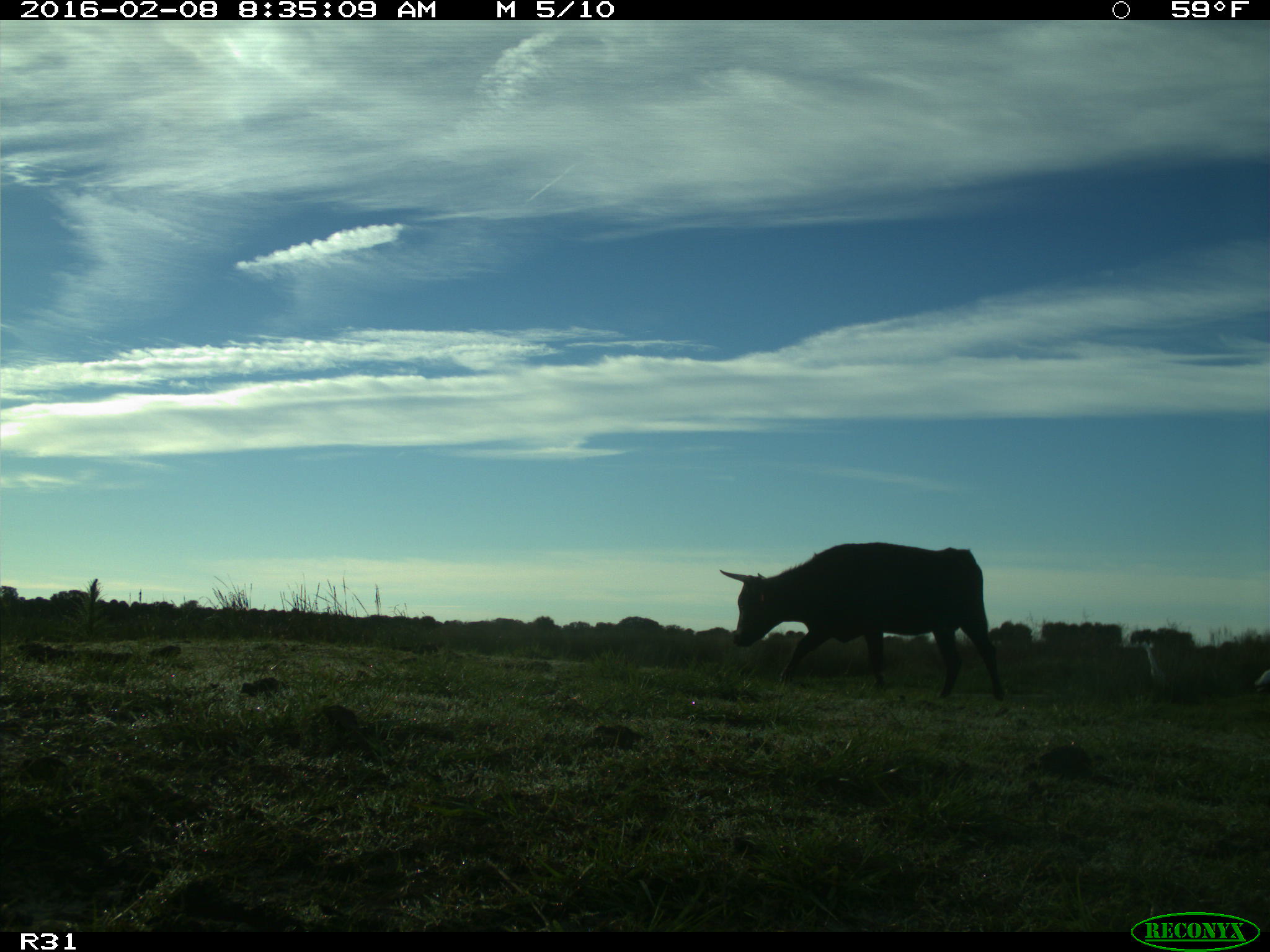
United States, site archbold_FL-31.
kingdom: Animalia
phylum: Chordata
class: Mammalia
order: Artiodactyla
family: Bovidae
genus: Bos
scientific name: Bos taurus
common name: domestic cow